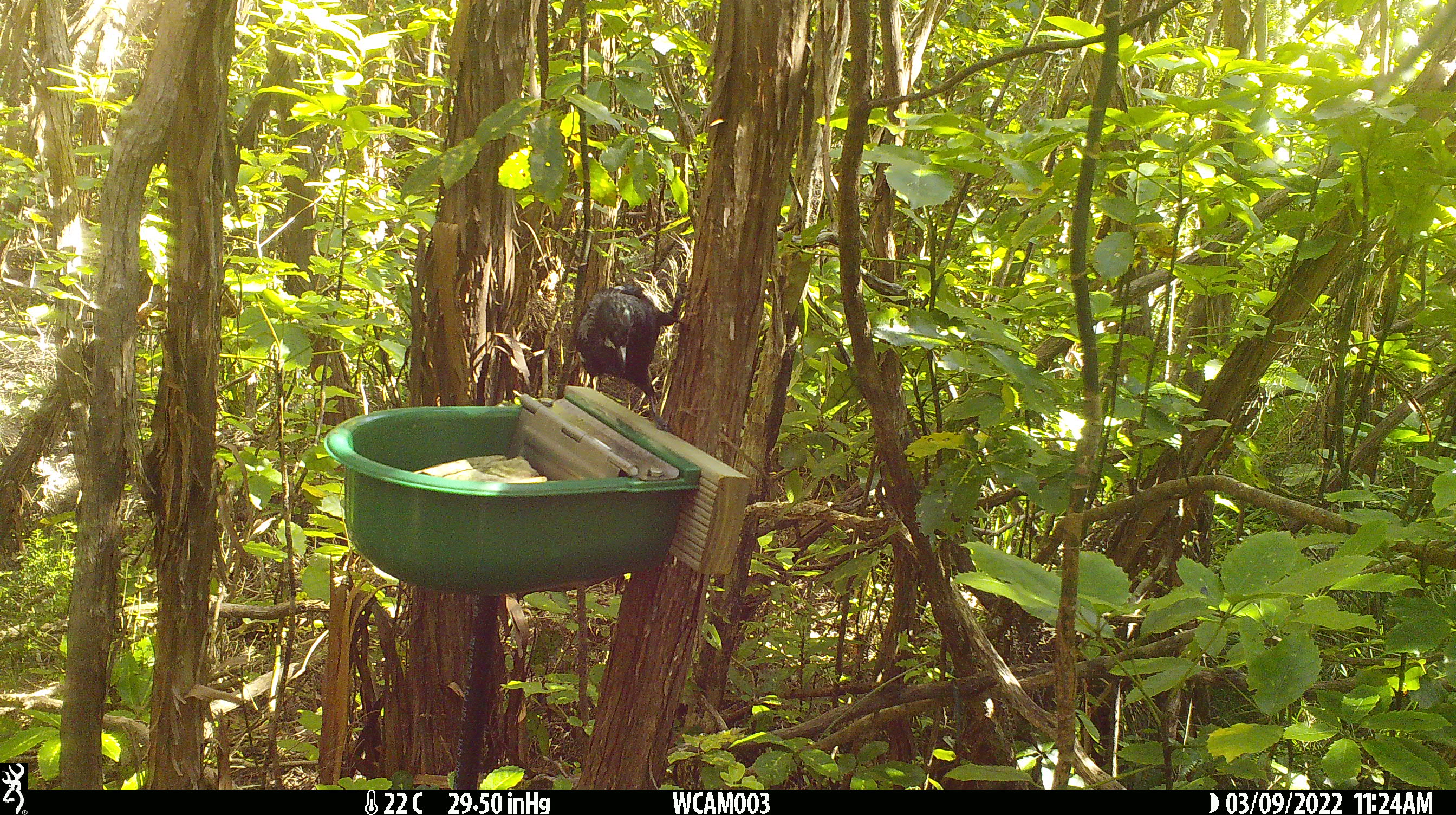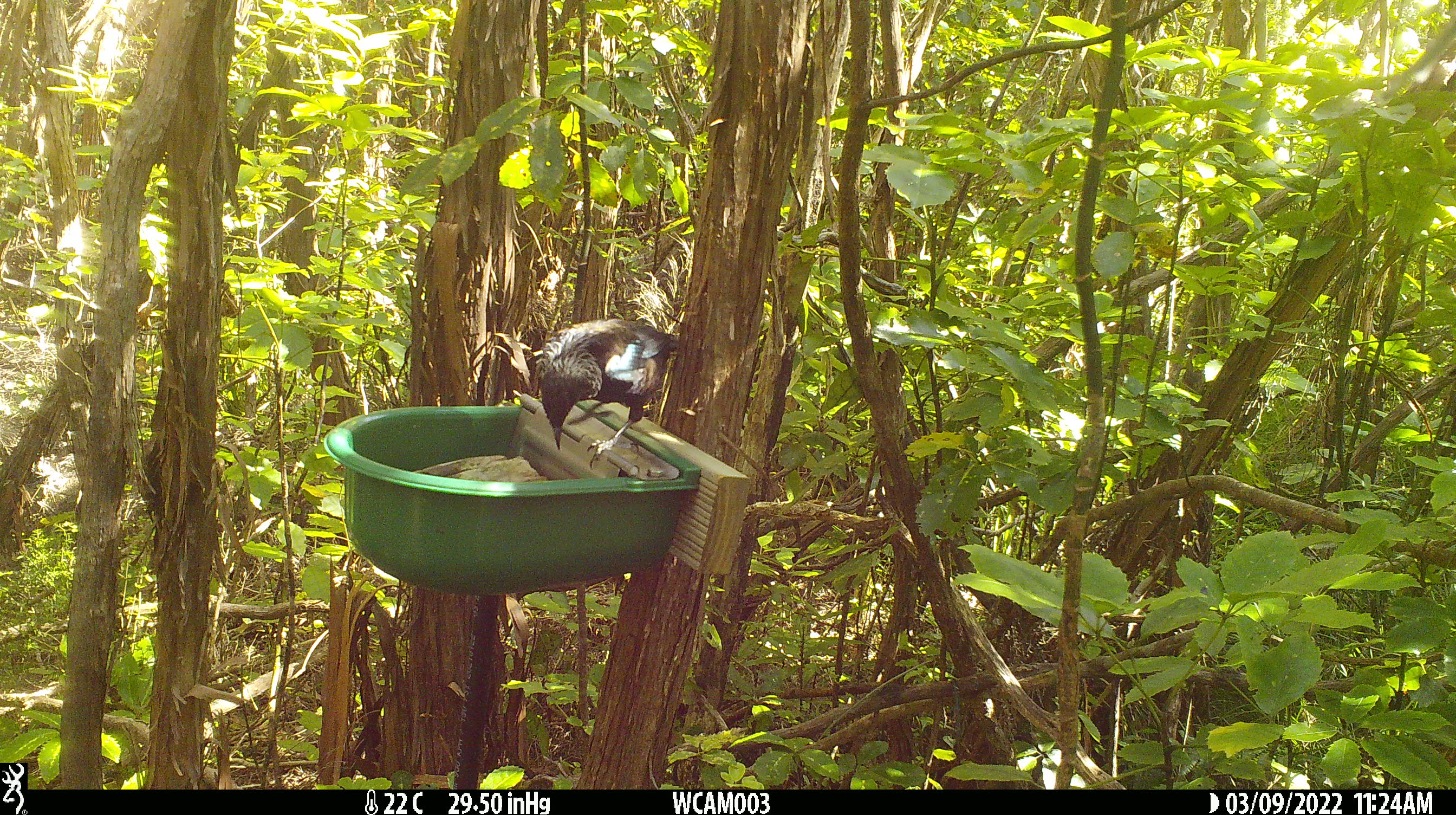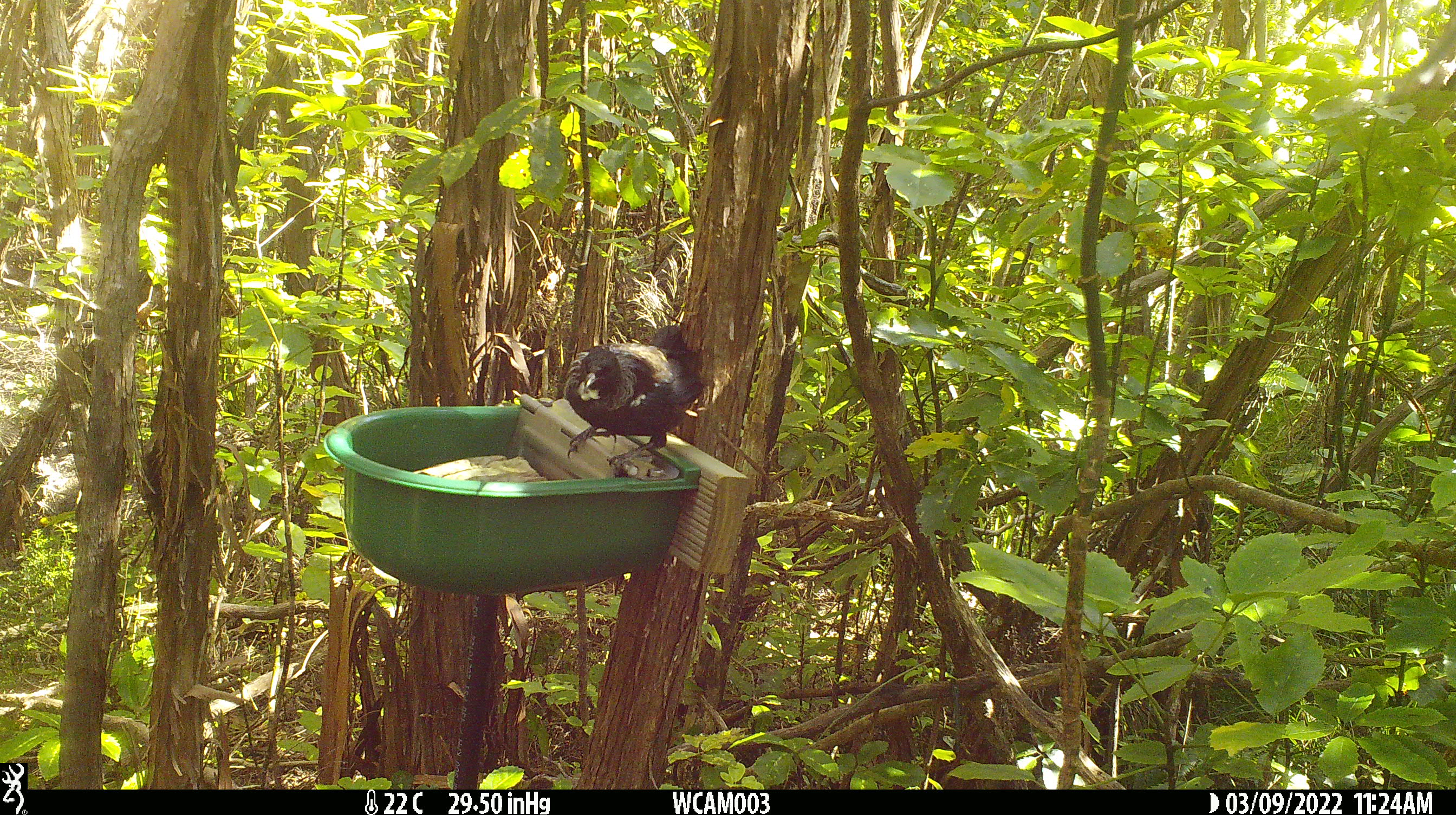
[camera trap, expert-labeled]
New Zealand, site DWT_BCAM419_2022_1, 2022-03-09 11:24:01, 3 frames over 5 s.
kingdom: Animalia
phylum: Chordata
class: Aves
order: Passeriformes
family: Meliphagidae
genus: Prosthemadera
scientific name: Prosthemadera novaeseelandiae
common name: tui